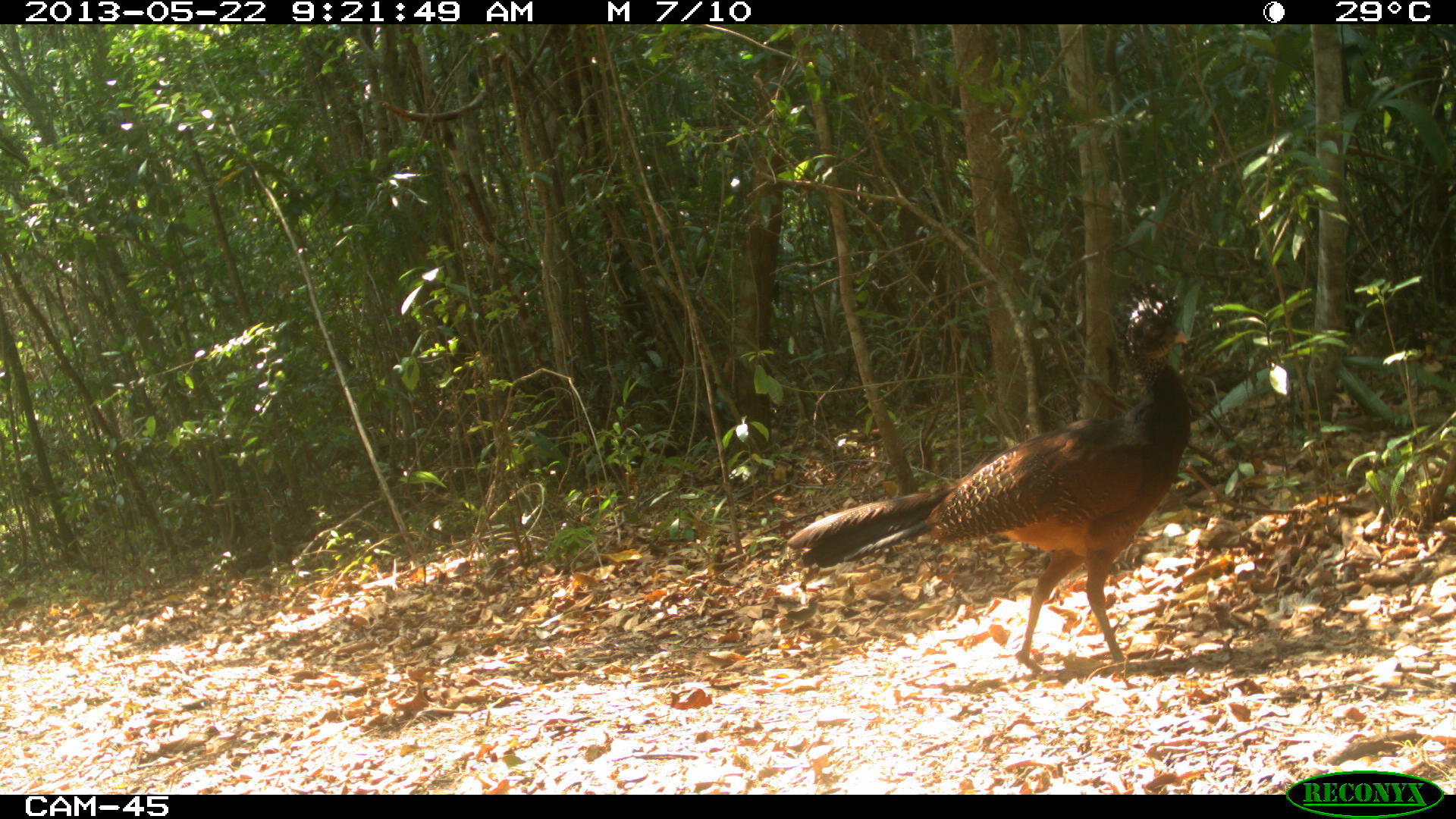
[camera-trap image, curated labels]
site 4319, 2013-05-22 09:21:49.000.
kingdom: Animalia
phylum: Chordata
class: Aves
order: Galliformes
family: Cracidae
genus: Crax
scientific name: Crax rubra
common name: great curassow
Crax rubra (great curassow), count 1, sex female.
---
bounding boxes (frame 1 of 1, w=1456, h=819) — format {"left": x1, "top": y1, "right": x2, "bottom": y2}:
crax rubra: {"left": 784, "top": 280, "right": 1191, "bottom": 672}